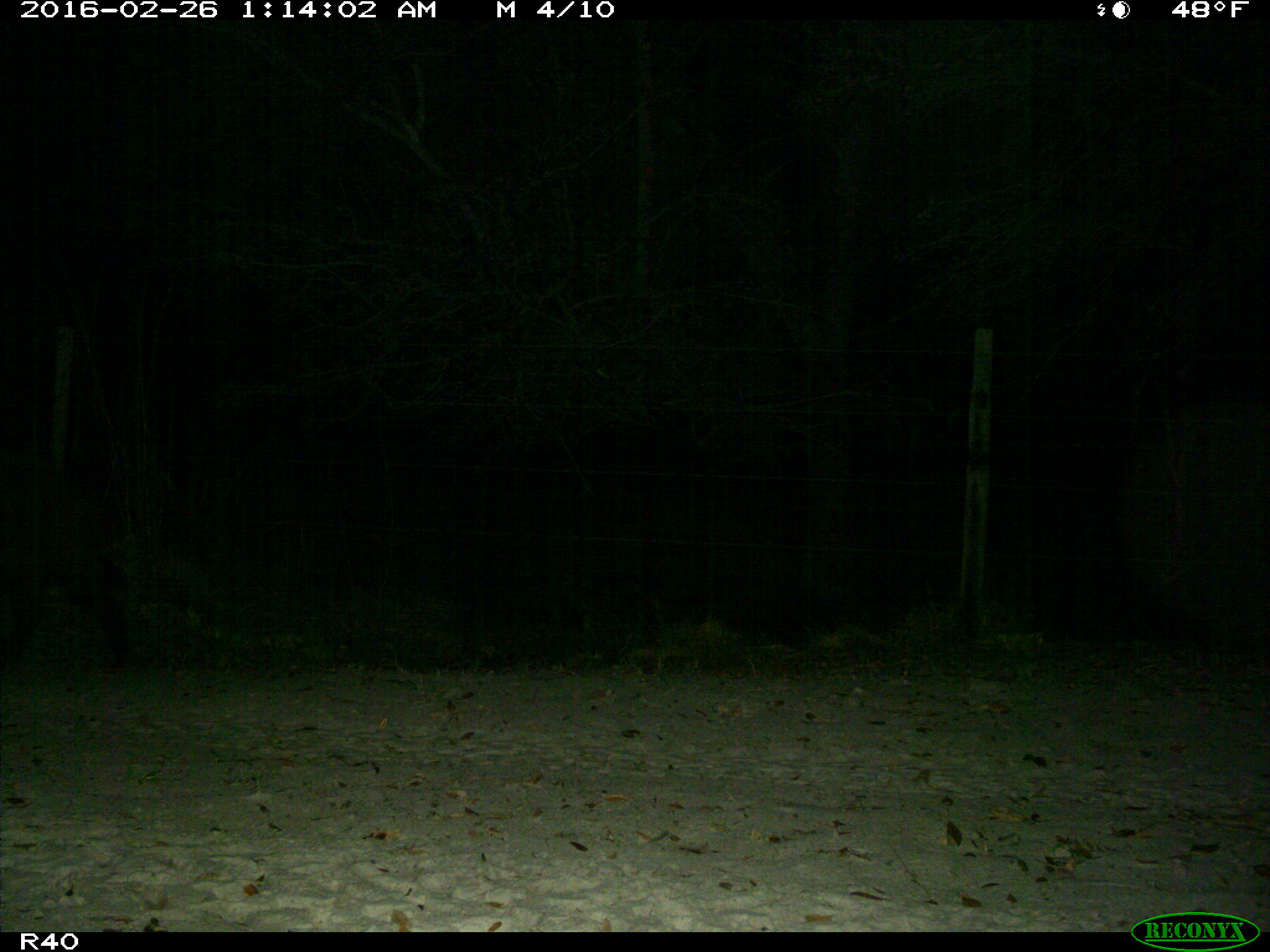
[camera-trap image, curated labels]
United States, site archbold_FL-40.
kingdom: Animalia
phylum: Chordata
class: Mammalia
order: Artiodactyla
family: Suidae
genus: Sus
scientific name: Sus scrofa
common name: wild boar